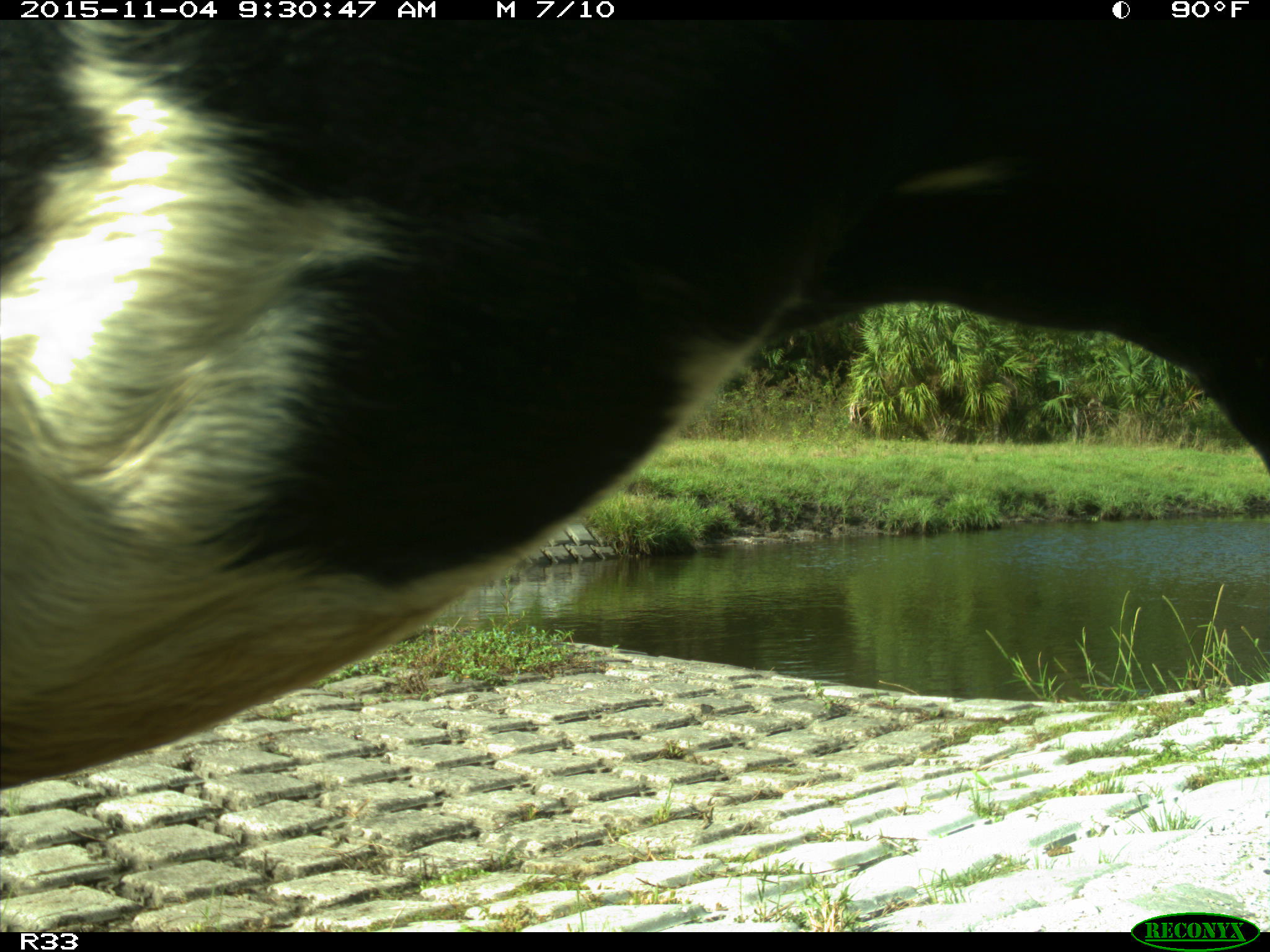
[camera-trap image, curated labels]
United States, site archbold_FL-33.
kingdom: Animalia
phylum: Chordata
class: Mammalia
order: Artiodactyla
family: Bovidae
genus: Bos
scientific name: Bos taurus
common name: domestic cow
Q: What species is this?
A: Bos taurus (domestic cow).